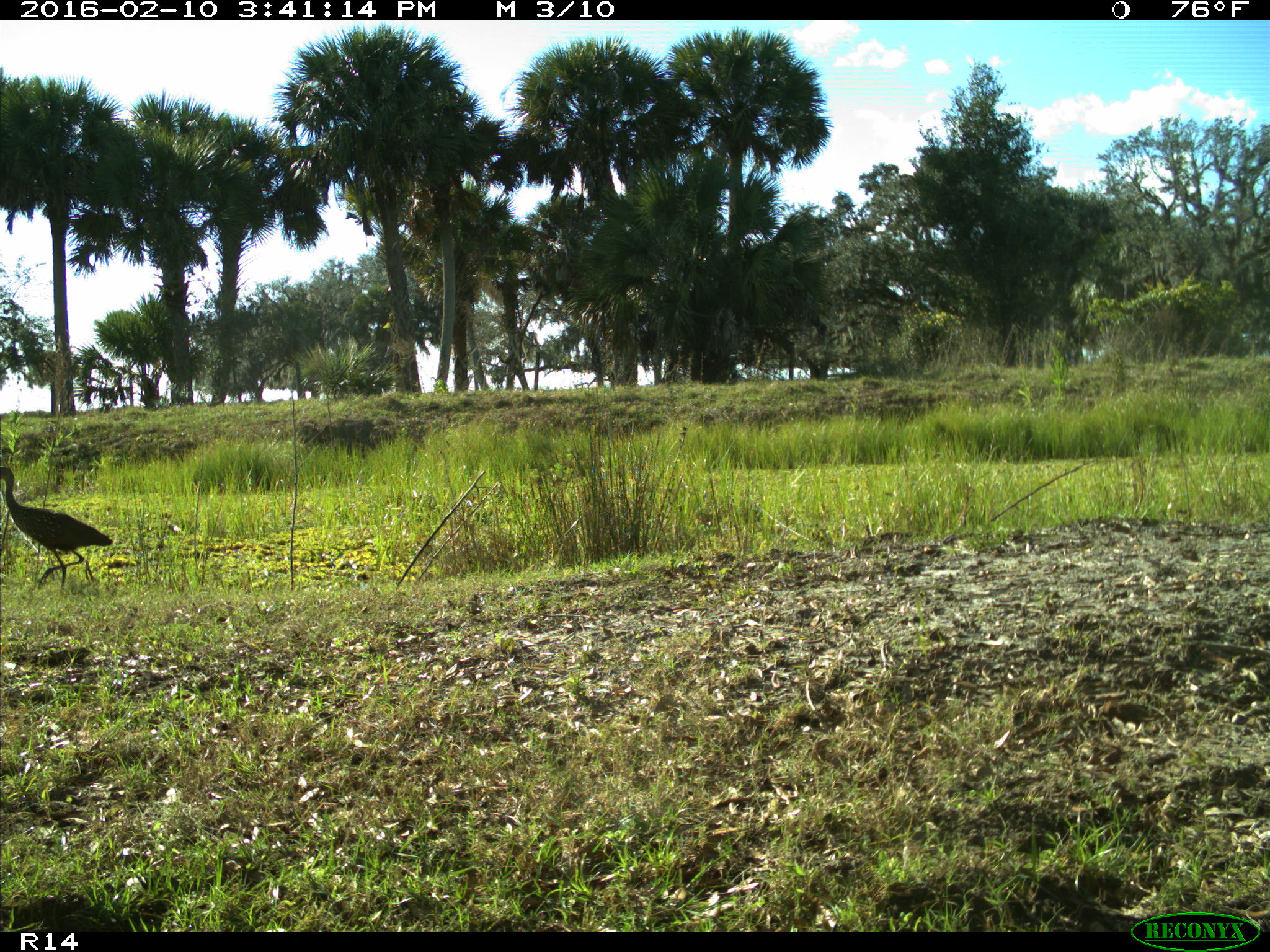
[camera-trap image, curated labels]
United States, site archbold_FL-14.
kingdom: Animalia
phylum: Chordata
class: Aves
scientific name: Aves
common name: birds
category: unidentified bird